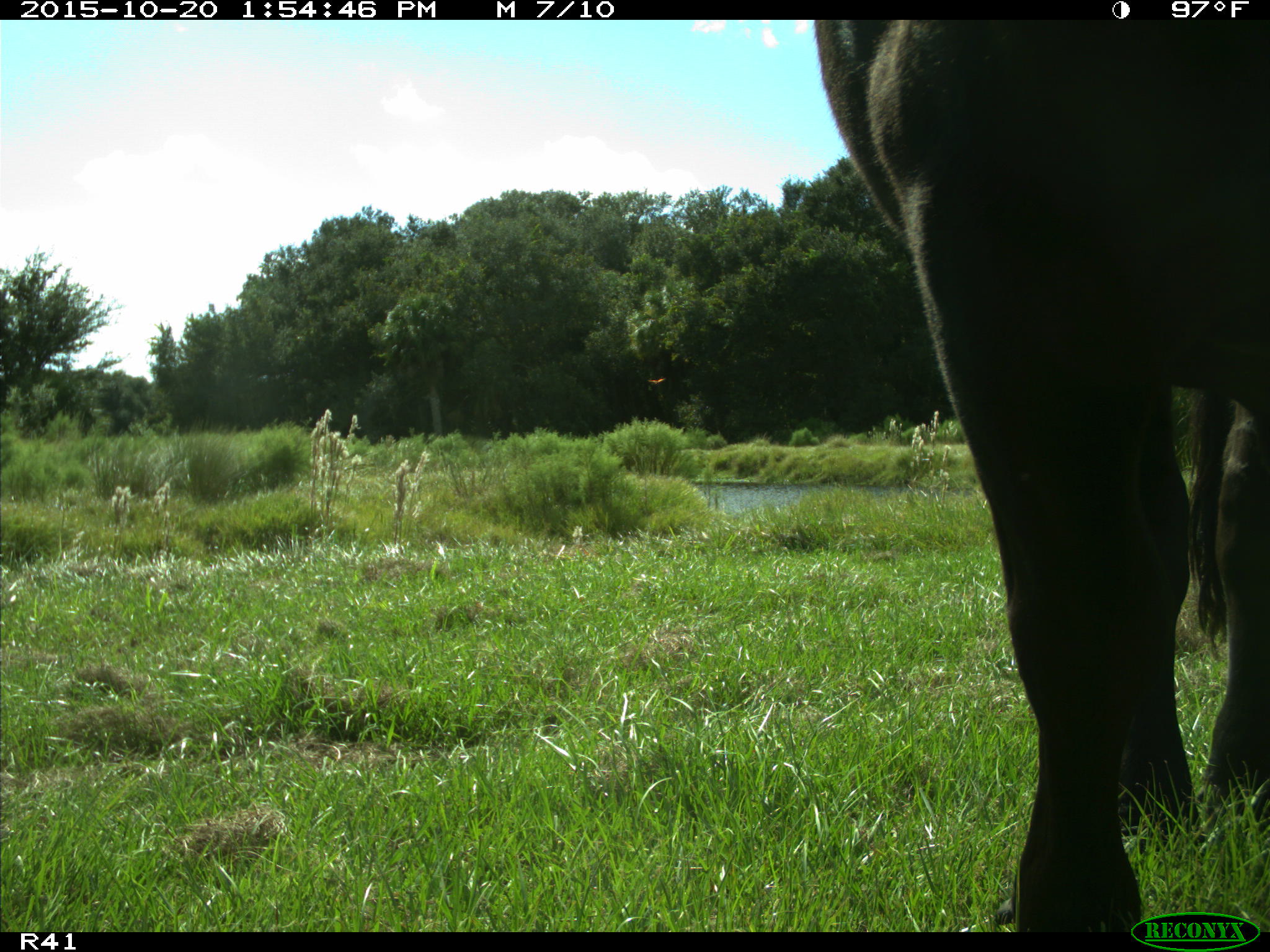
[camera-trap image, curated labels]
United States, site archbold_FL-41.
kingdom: Animalia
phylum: Chordata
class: Mammalia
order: Artiodactyla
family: Bovidae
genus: Bos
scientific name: Bos taurus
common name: domestic cow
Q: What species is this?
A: Bos taurus (domestic cow).